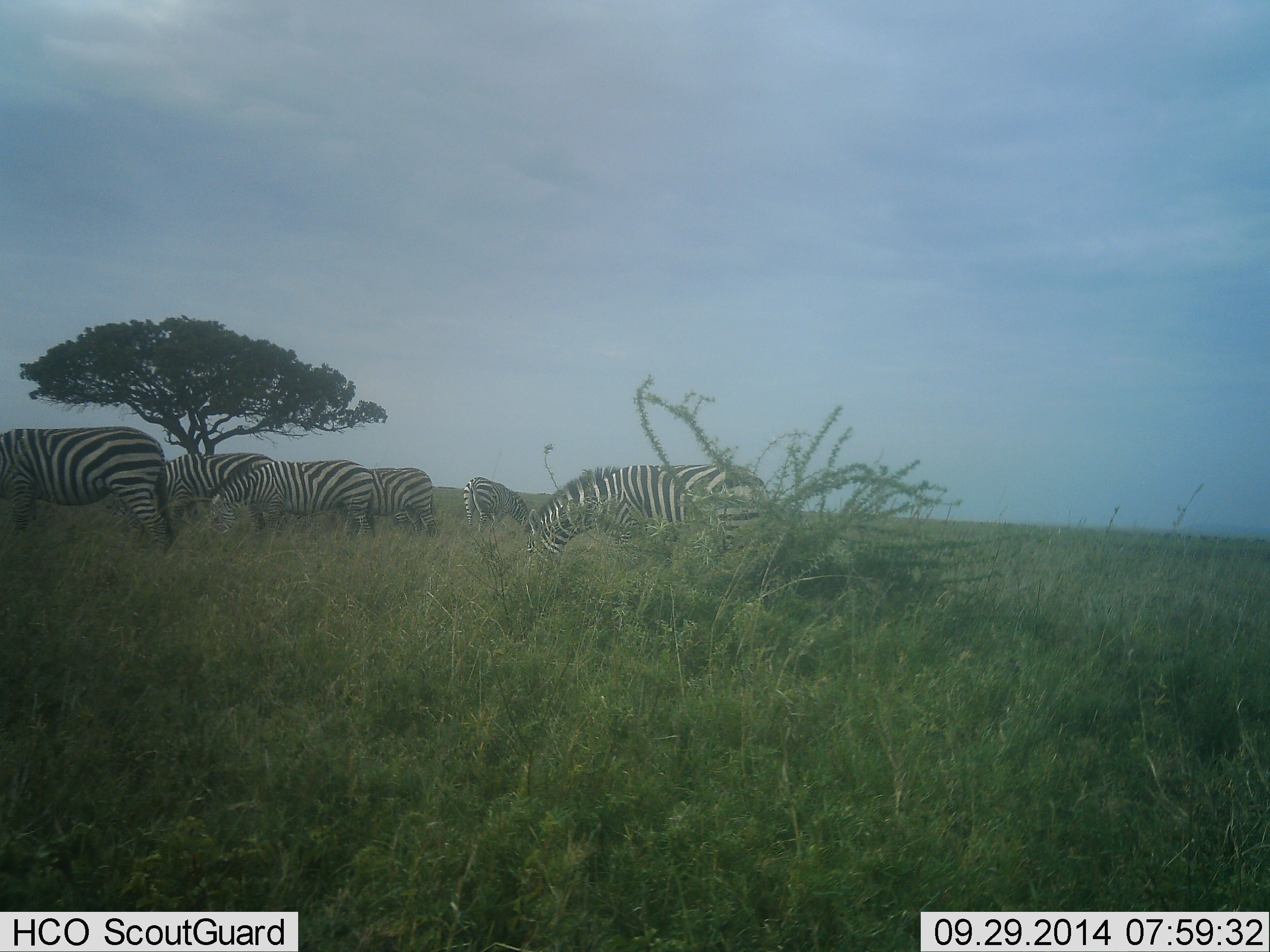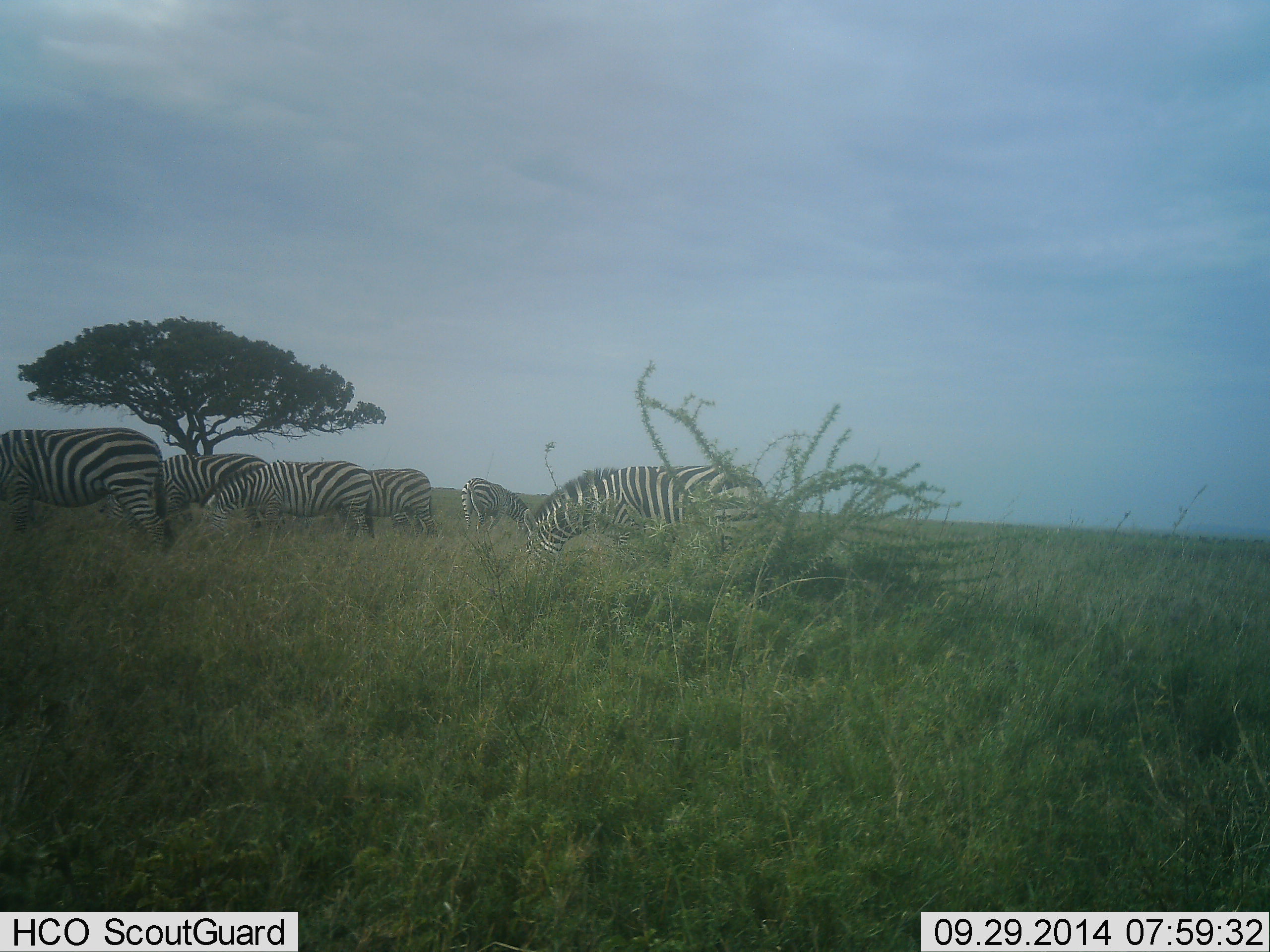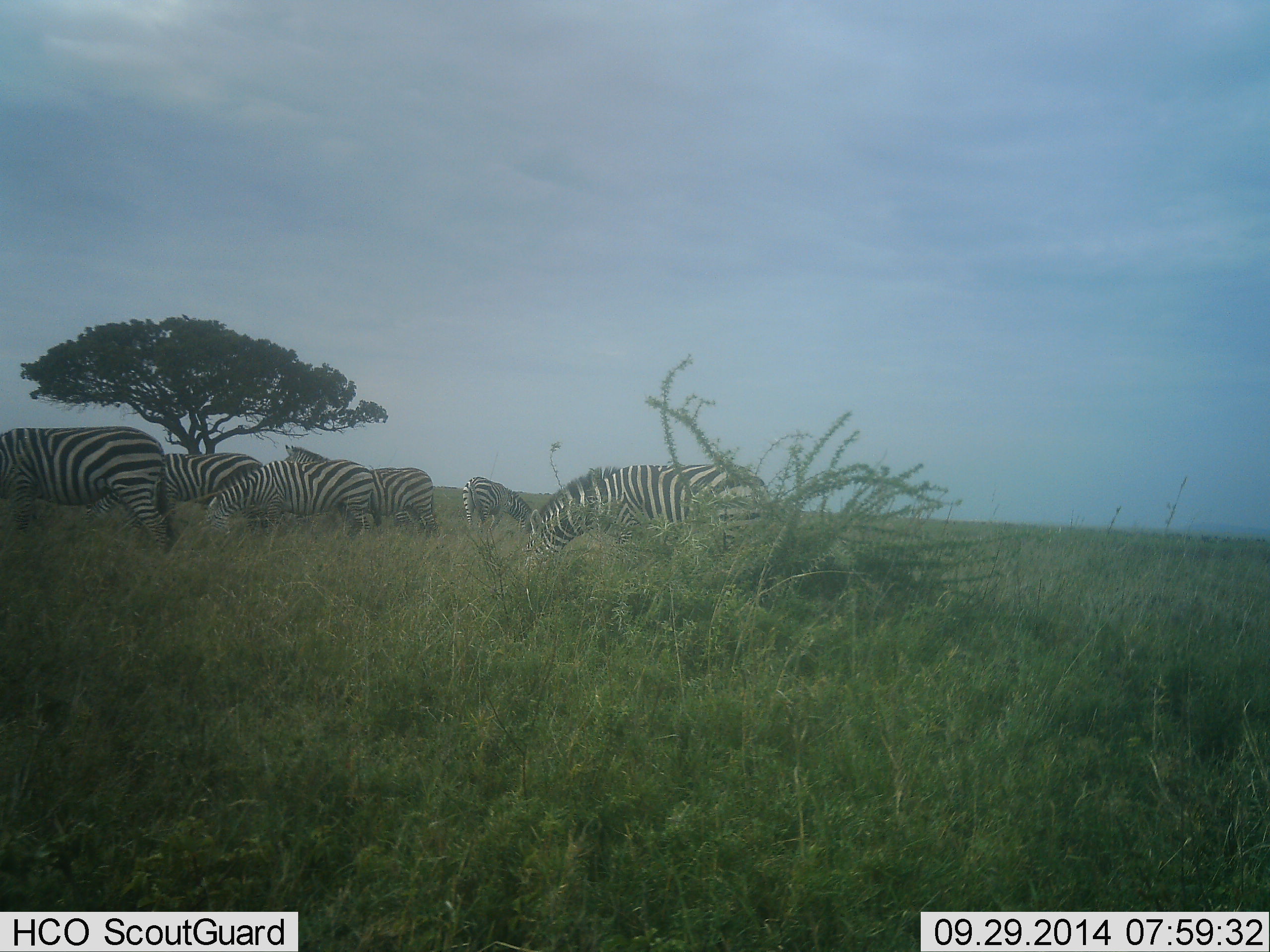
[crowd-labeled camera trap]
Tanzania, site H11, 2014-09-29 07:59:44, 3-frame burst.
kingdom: Animalia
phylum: Chordata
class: Mammalia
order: Perissodactyla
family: Equidae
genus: Equus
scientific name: Equus quagga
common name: plains zebra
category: zebra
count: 6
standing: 20%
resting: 0%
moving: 0%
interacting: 0%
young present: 0%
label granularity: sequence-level